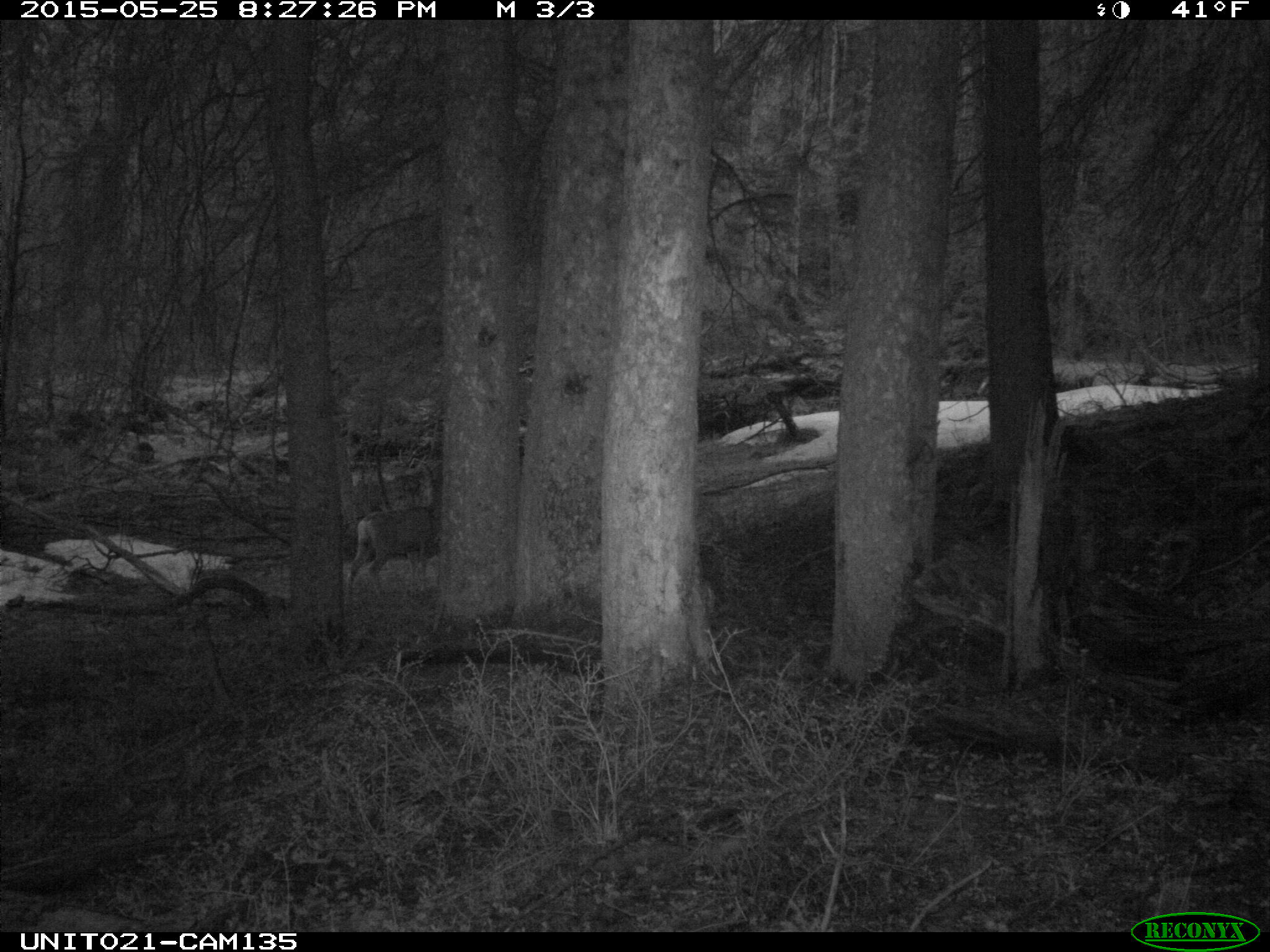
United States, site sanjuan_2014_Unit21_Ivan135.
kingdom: Animalia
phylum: Chordata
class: Mammalia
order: Artiodactyla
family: Cervidae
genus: Odocoileus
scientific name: Odocoileus hemionus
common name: mule deer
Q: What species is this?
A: Odocoileus hemionus (mule deer).